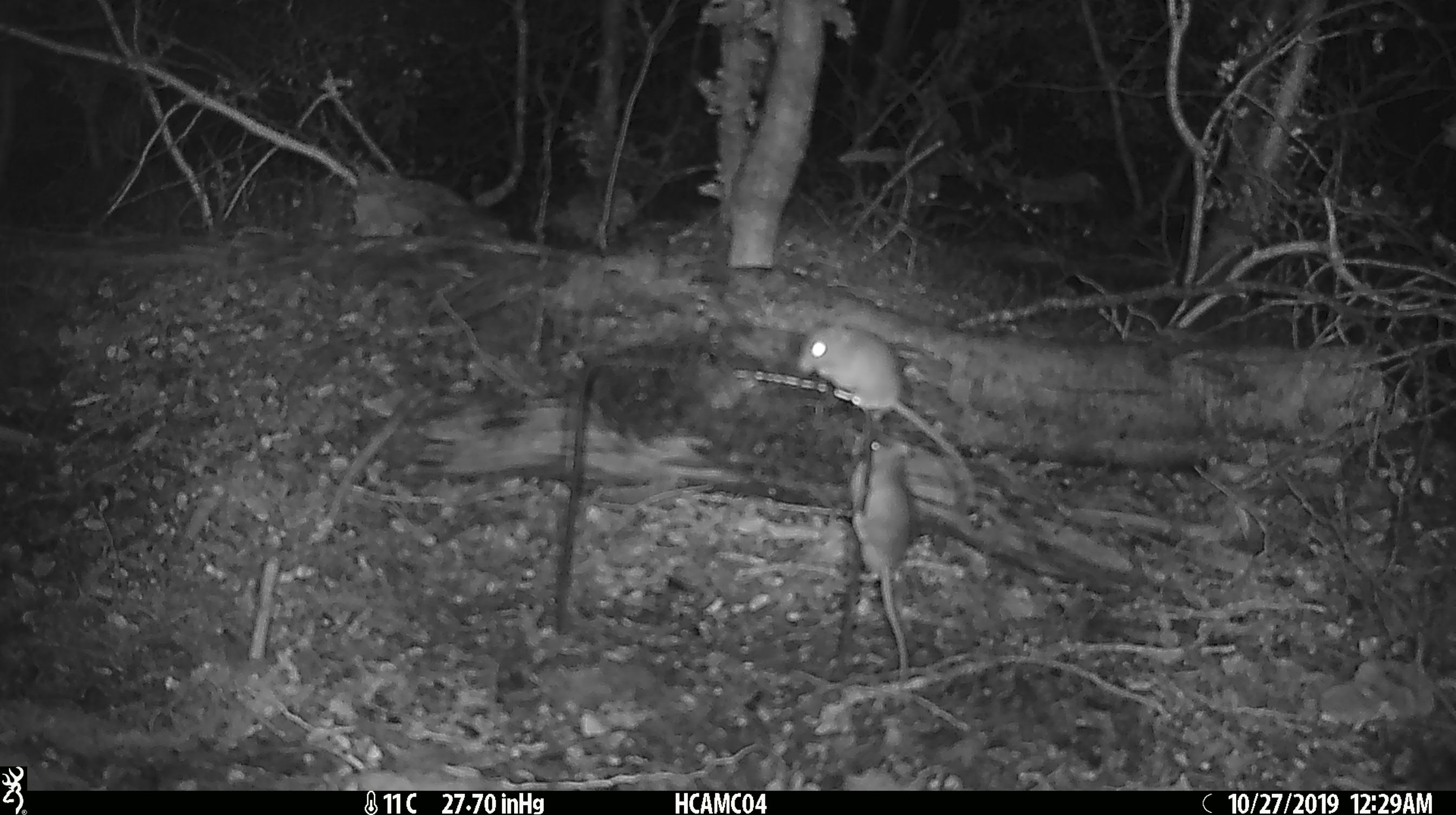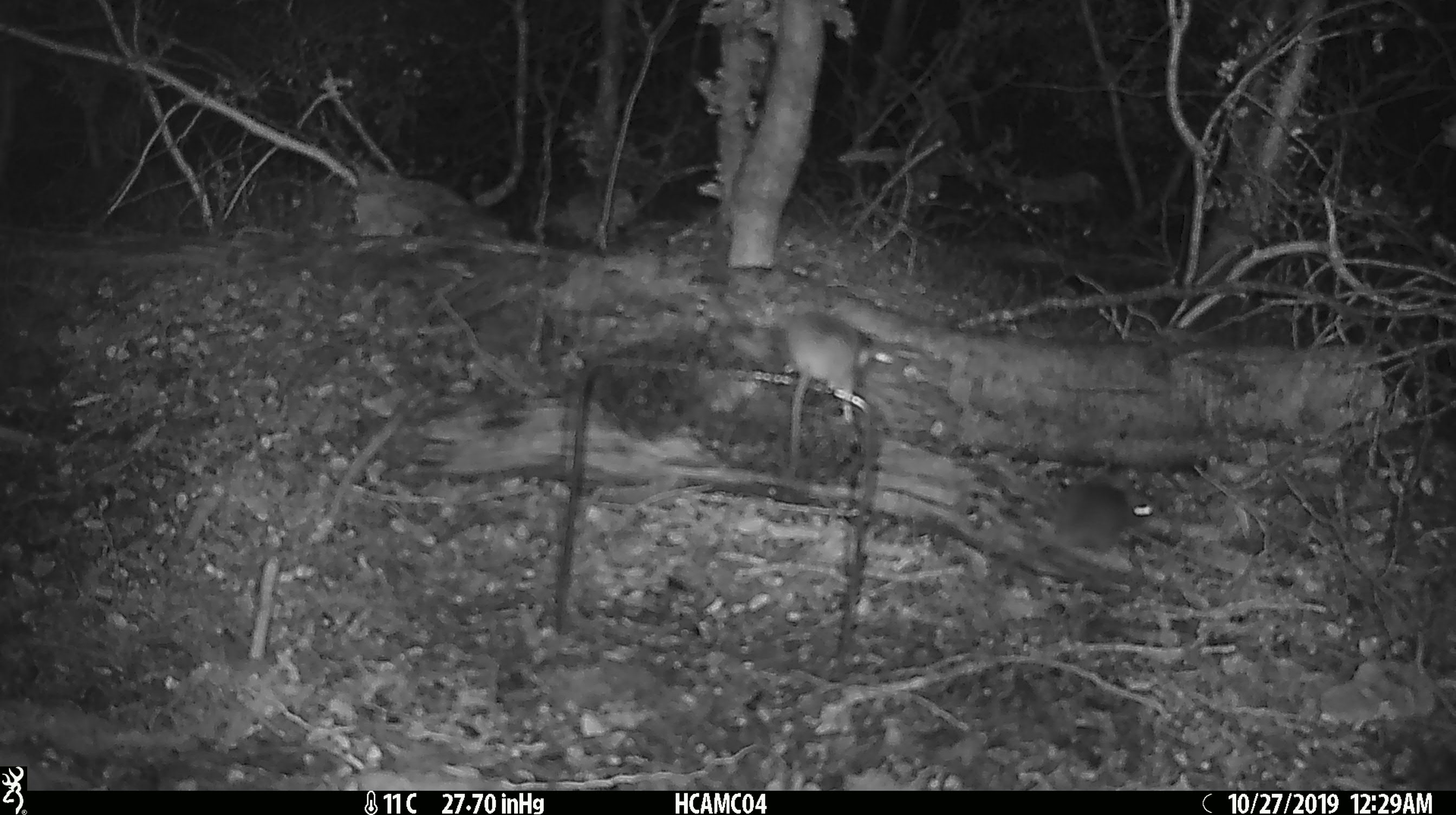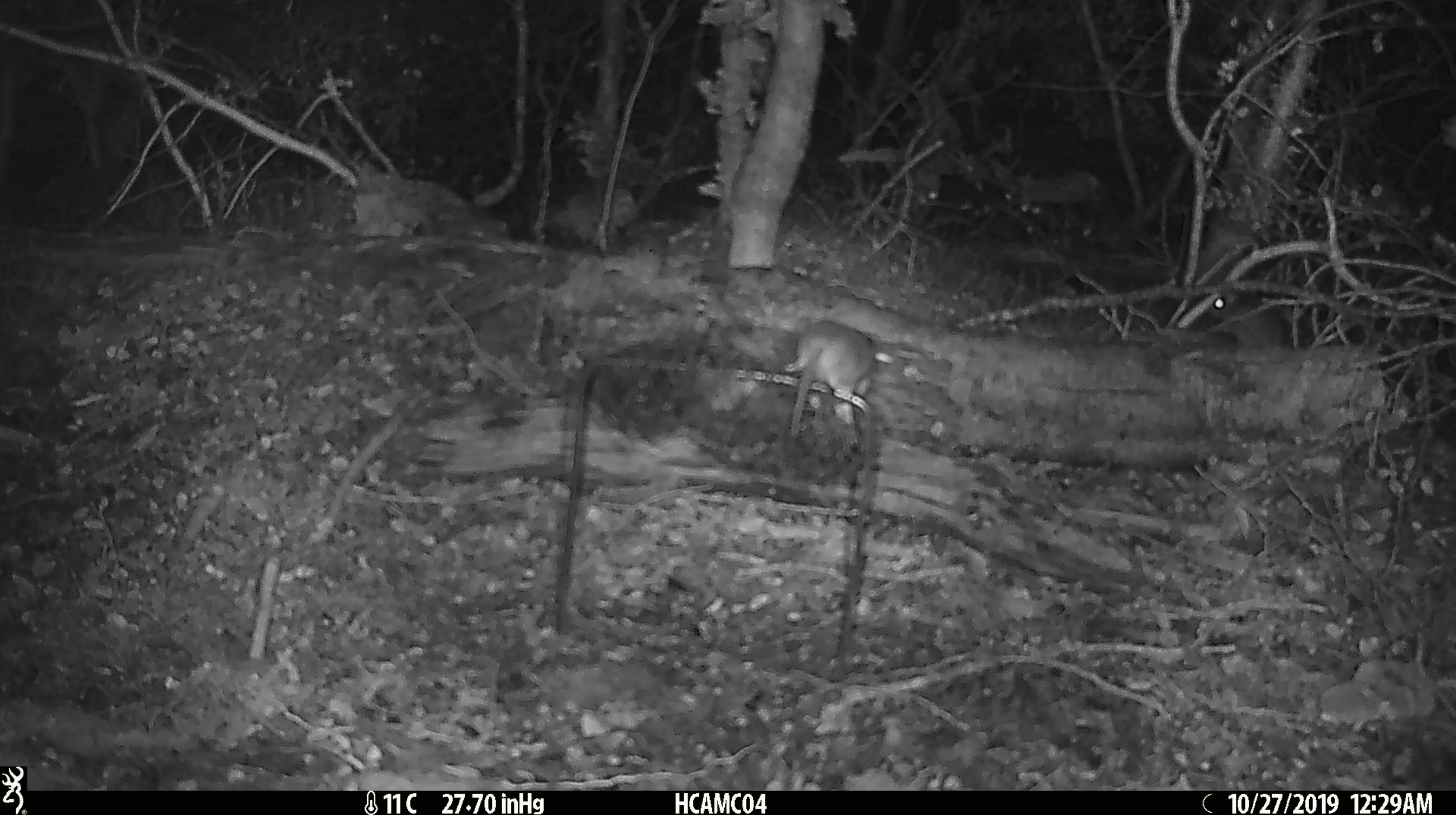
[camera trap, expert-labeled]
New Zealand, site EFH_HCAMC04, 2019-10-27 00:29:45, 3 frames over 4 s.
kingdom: Animalia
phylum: Chordata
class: Mammalia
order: Rodentia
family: Muridae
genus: Mus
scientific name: Mus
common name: mouse